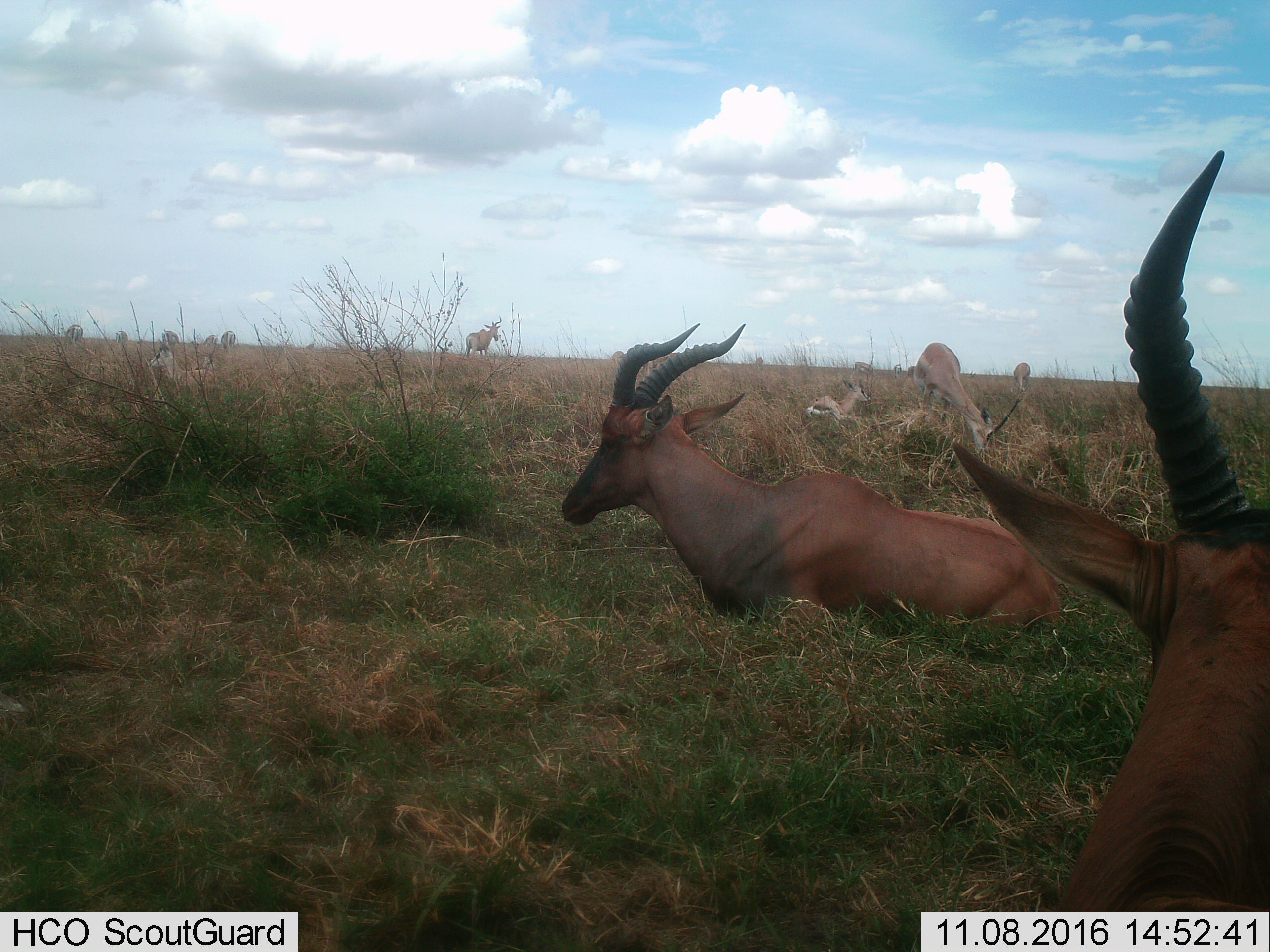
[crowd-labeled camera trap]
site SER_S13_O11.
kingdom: Animalia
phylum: Chordata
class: Mammalia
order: Artiodactyla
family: Bovidae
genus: Nanger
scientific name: Nanger granti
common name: grant's gazelle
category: gazellegrants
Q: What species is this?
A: Gazellegrants (grant's gazelle) (Nanger granti).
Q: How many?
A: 11-50.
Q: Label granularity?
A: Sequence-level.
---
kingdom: Animalia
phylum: Chordata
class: Mammalia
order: Artiodactyla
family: Bovidae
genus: Damaliscus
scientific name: Damaliscus lunatus jimela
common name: topi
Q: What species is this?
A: Topi (Damaliscus lunatus jimela).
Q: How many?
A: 2.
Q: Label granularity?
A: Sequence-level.